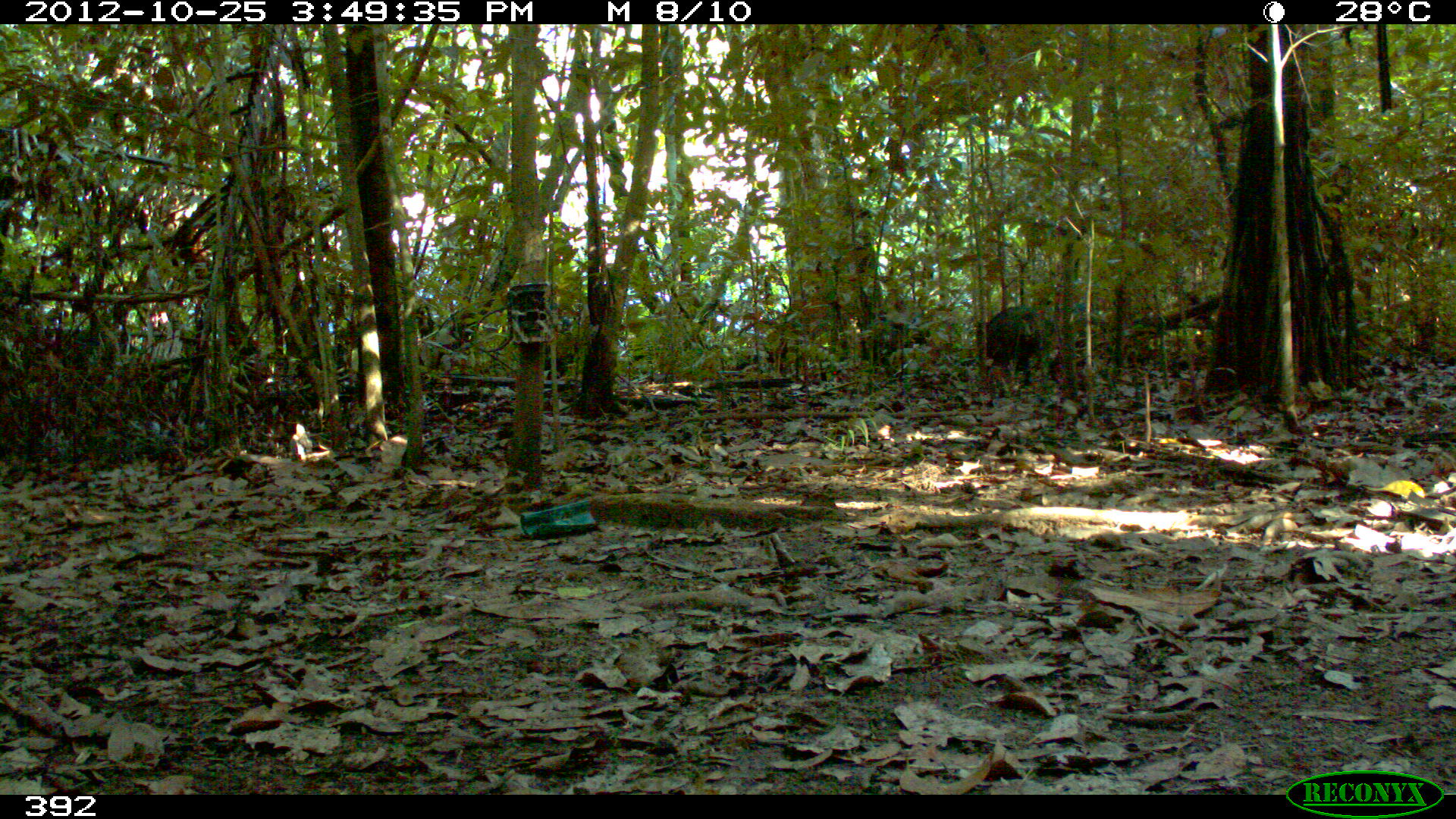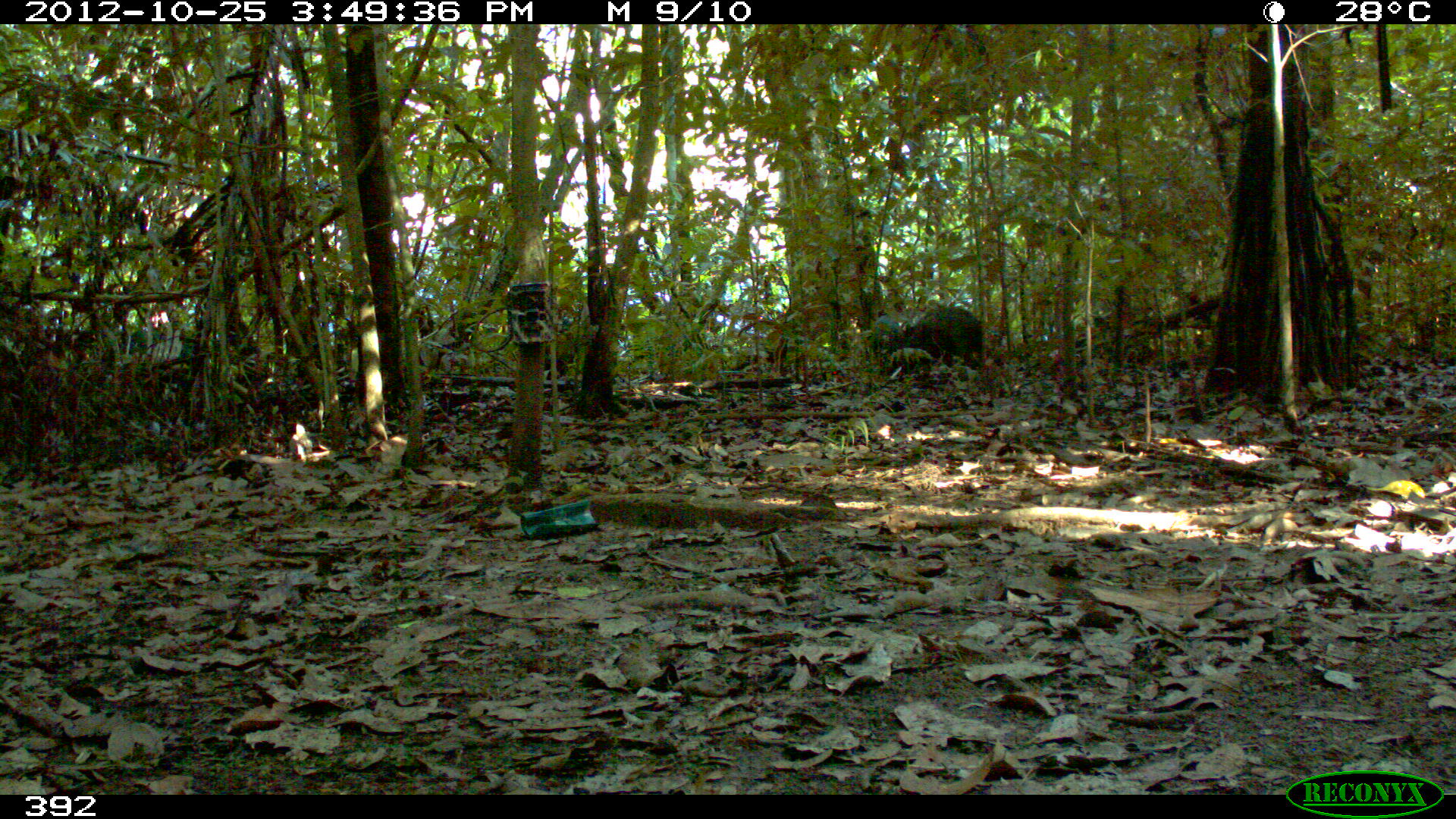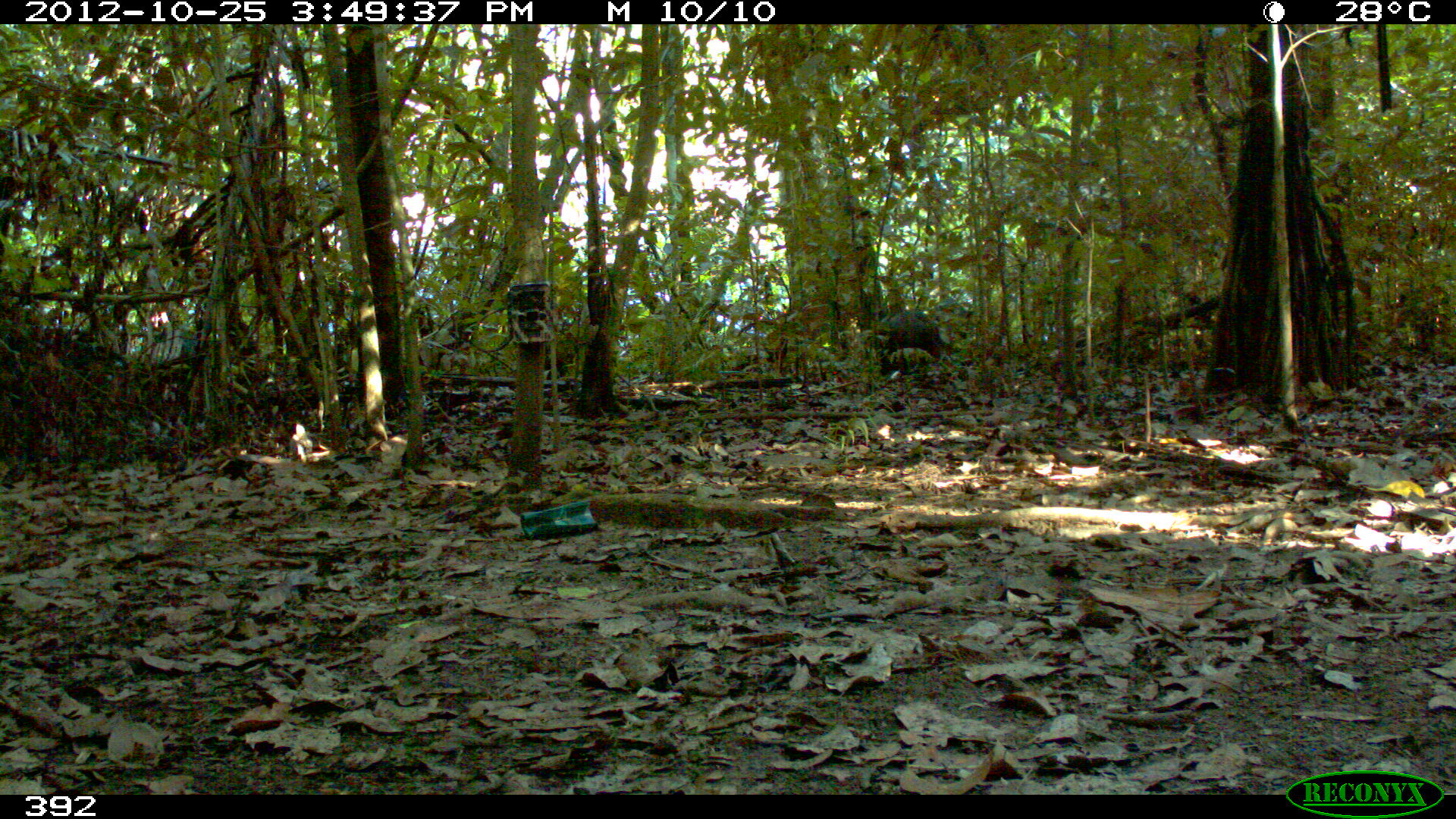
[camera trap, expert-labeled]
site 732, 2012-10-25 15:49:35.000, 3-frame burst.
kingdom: Animalia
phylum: Chordata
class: Mammalia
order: Artiodactyla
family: Tayassuidae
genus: Tayassu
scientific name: Tayassu pecari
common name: white-lipped peccary